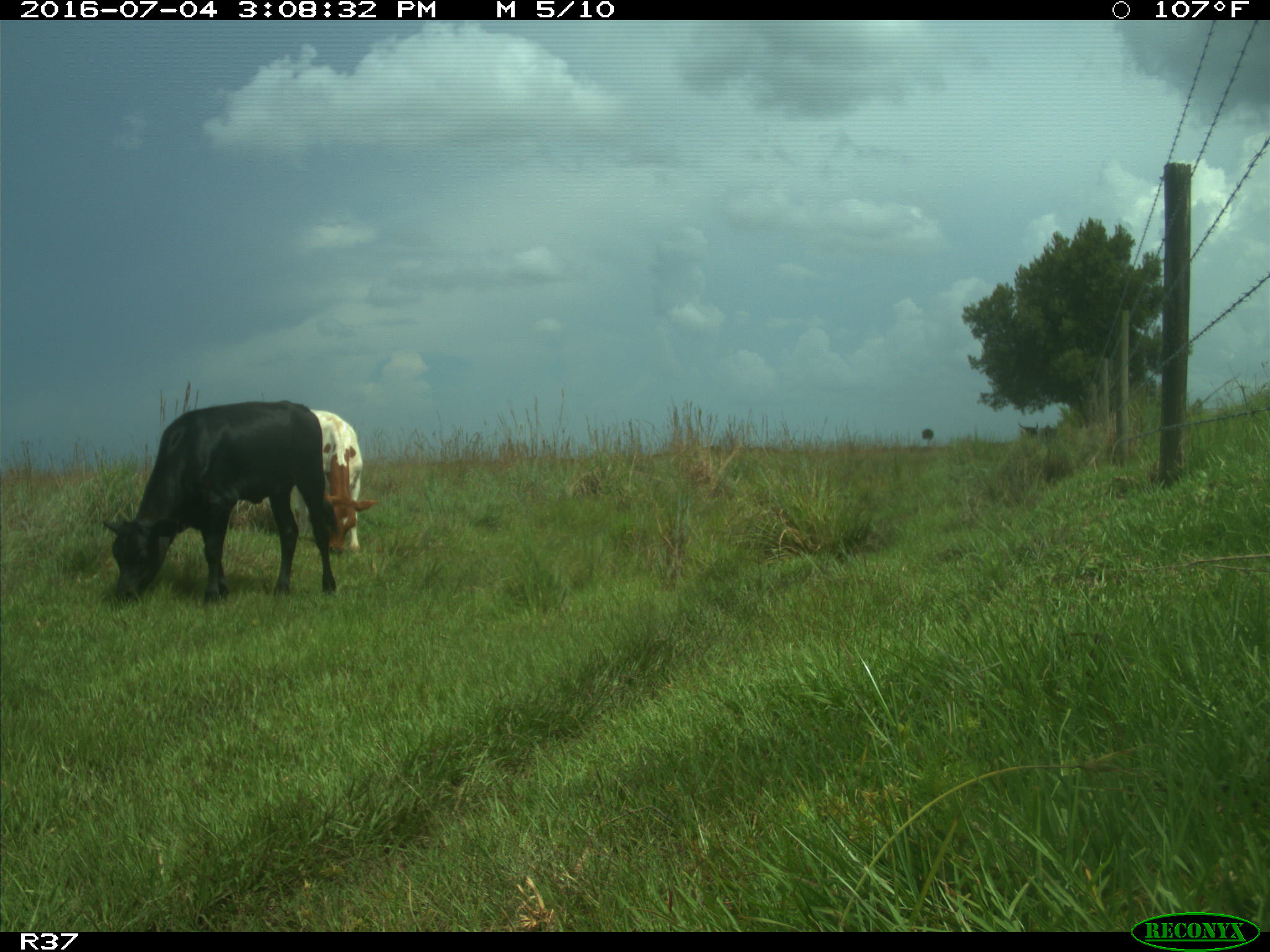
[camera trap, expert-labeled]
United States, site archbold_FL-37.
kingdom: Animalia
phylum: Chordata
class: Mammalia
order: Artiodactyla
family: Bovidae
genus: Bos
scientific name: Bos taurus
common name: domestic cow